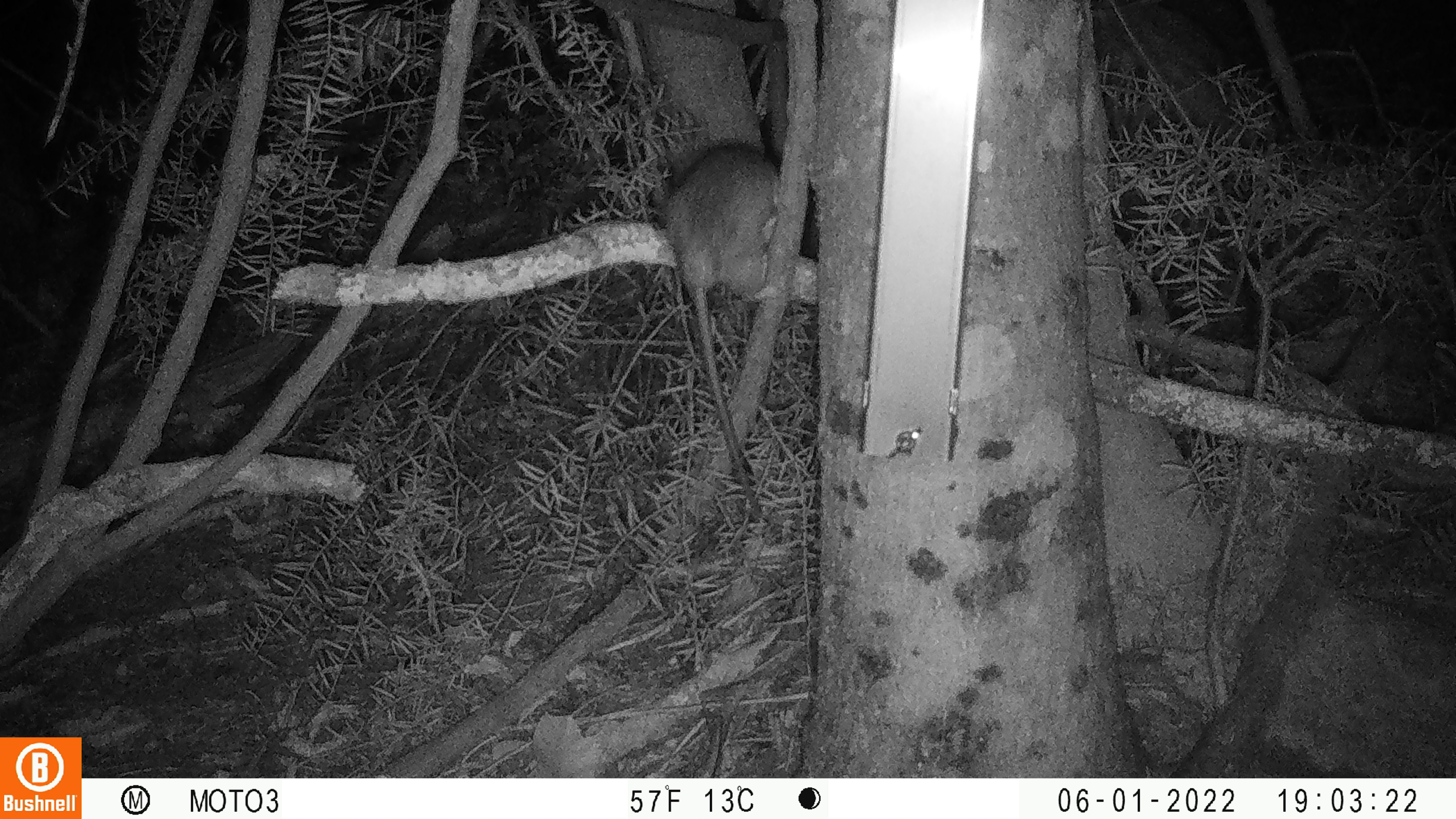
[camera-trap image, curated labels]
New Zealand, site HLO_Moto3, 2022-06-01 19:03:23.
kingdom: Animalia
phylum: Chordata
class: Mammalia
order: Rodentia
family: Muridae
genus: Rattus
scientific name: Rattus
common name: rat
Rat (Rattus).